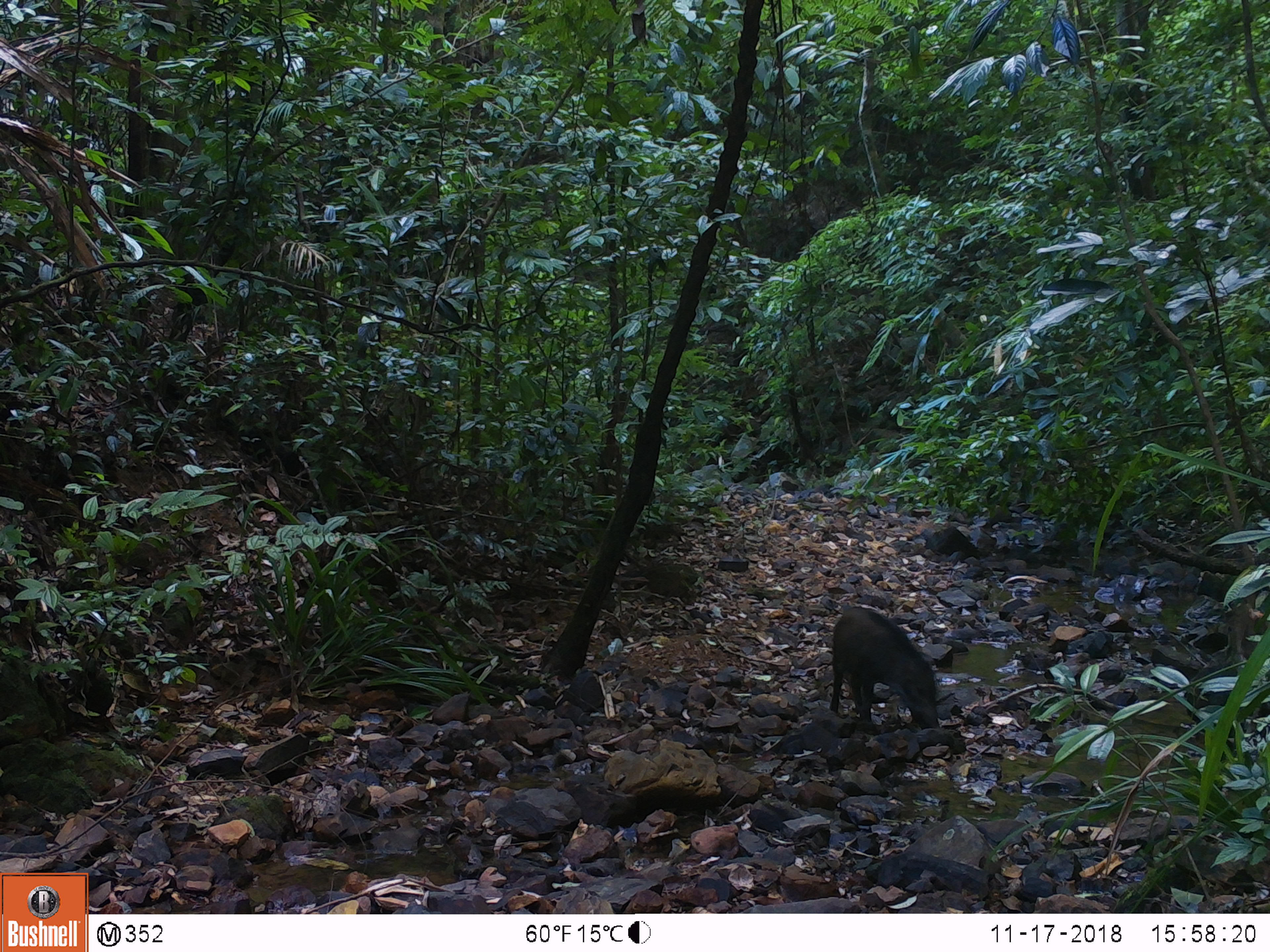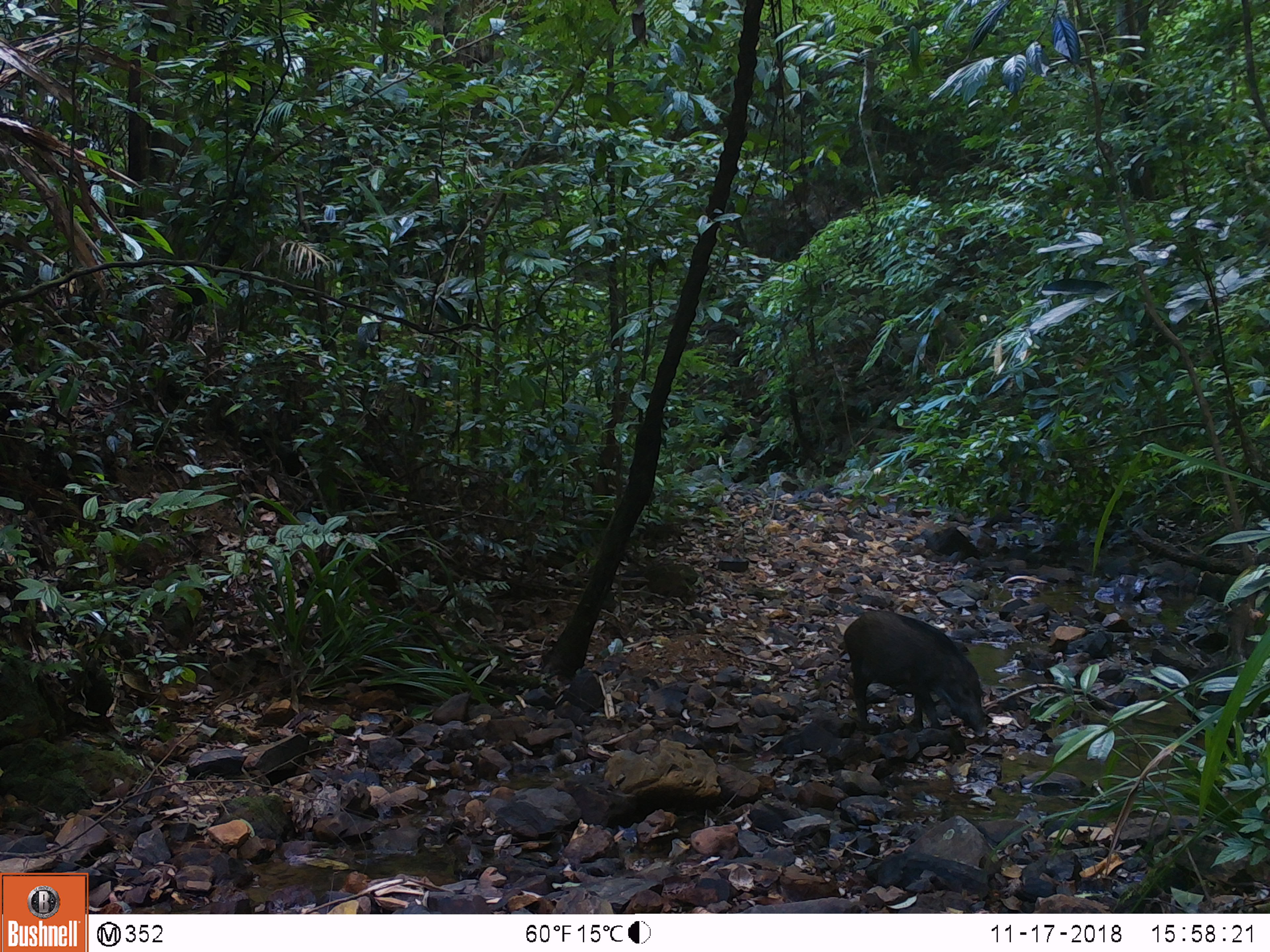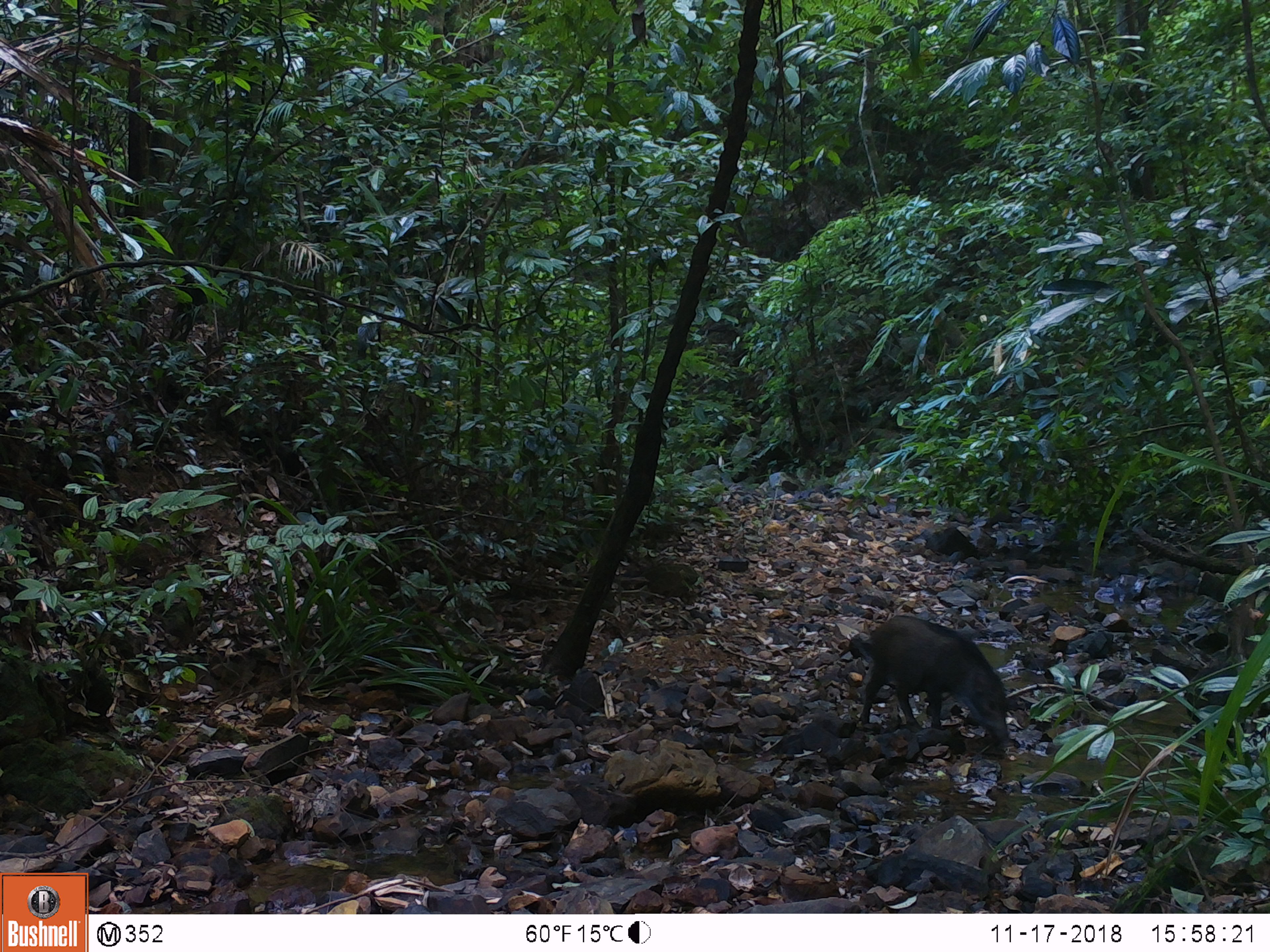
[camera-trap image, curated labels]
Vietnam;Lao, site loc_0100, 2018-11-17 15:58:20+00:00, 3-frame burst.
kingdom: Animalia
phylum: Chordata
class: Mammalia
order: Artiodactyla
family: Suidae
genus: Sus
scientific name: Sus scrofa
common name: eurasian wild pig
Eurasian wild pig (Sus scrofa). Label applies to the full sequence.